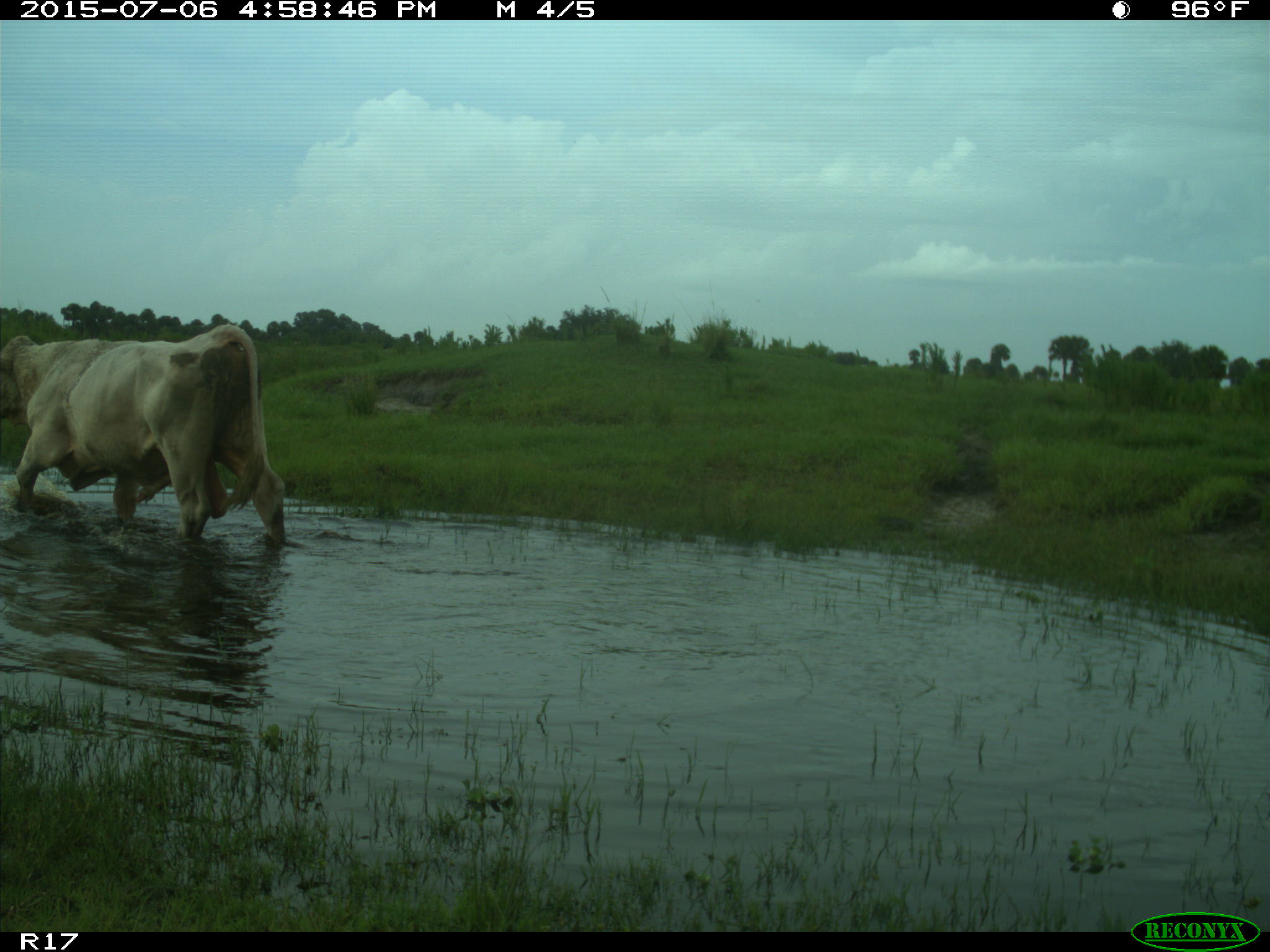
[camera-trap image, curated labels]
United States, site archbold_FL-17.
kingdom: Animalia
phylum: Chordata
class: Mammalia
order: Artiodactyla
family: Bovidae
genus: Bos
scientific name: Bos taurus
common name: domestic cow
Bos taurus (domestic cow).